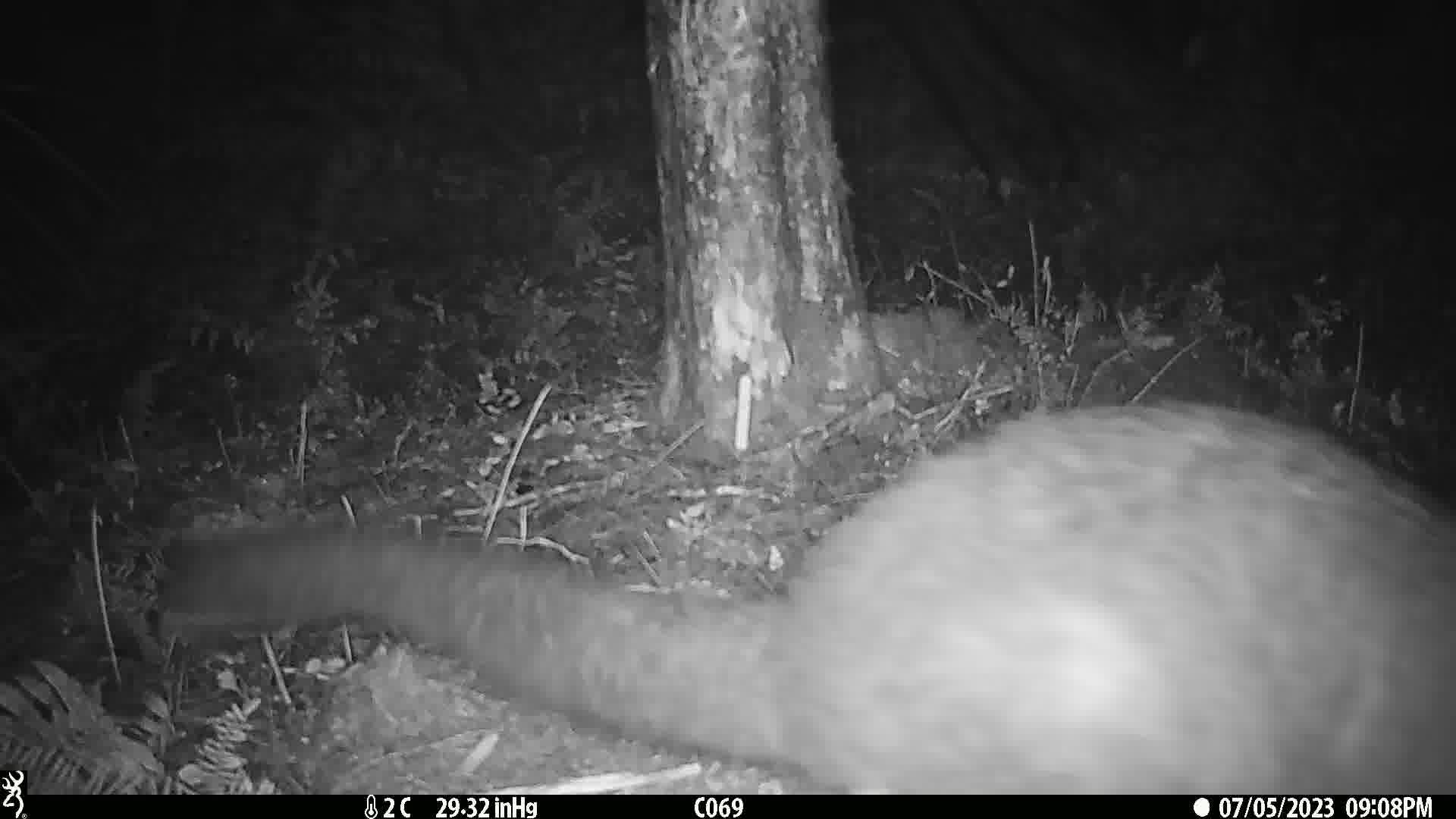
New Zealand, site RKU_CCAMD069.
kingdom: Animalia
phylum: Chordata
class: Mammalia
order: Diprotodontia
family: Phalangeridae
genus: Trichosurus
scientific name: Trichosurus vulpecula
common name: common brushtail possum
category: possum